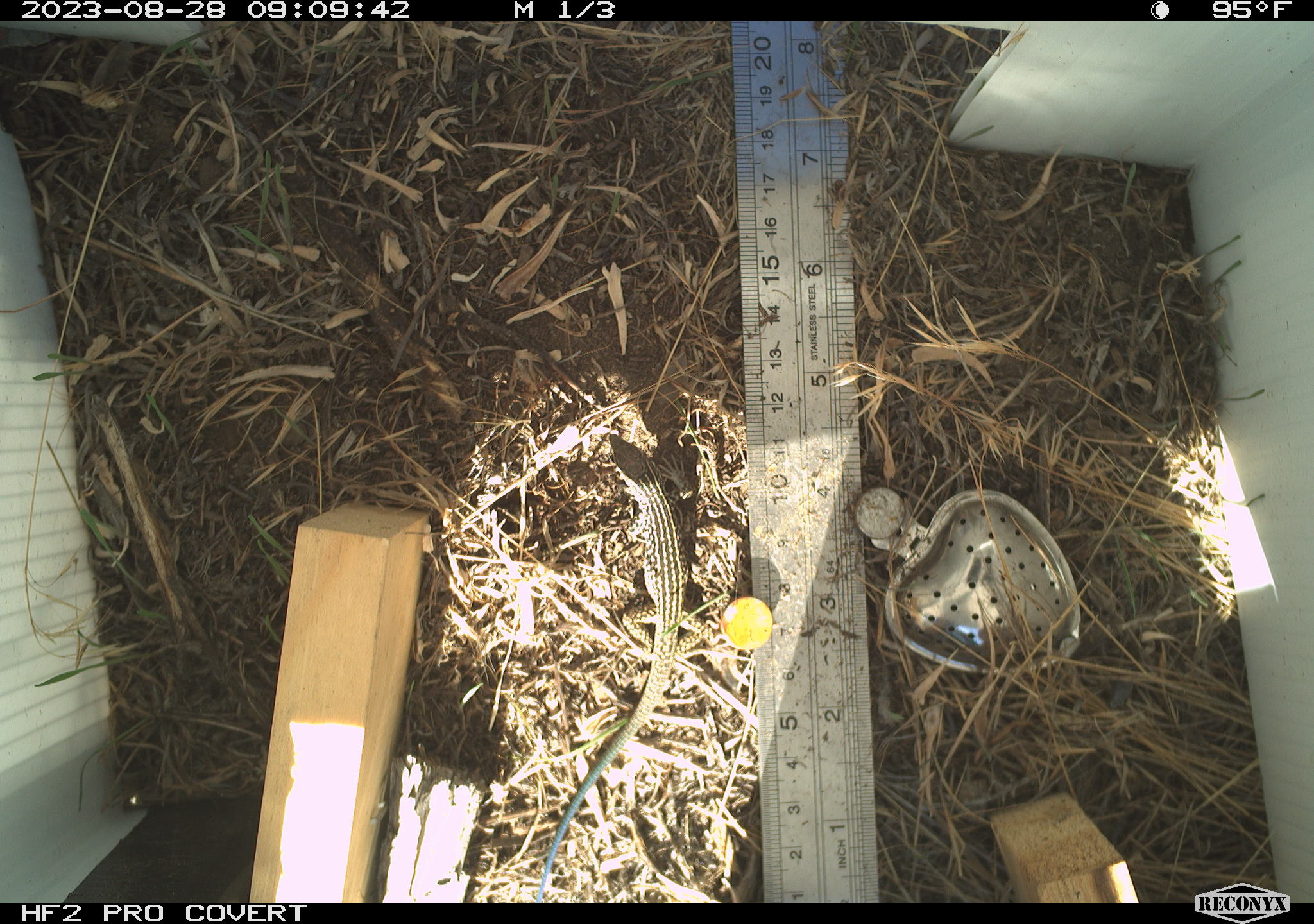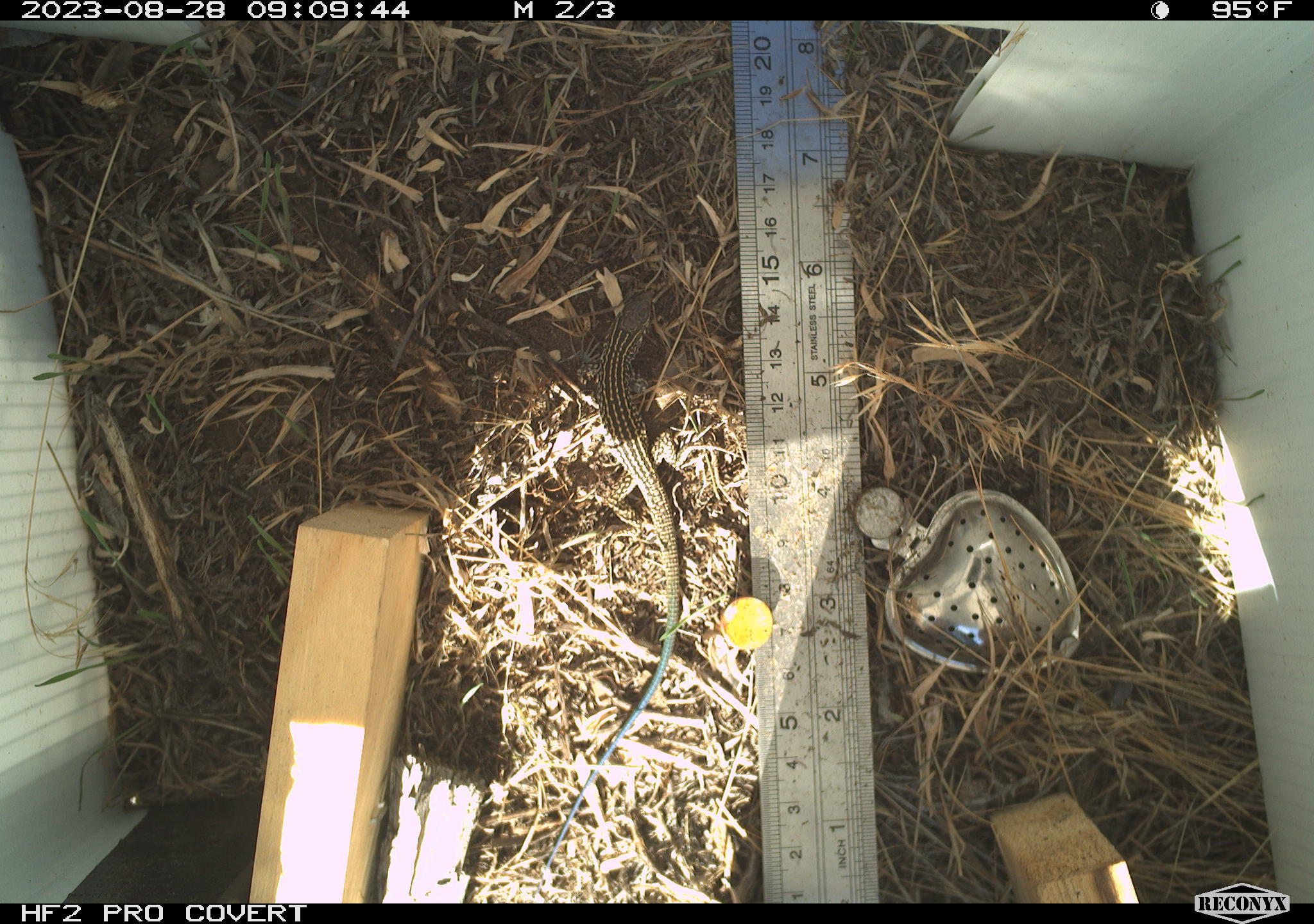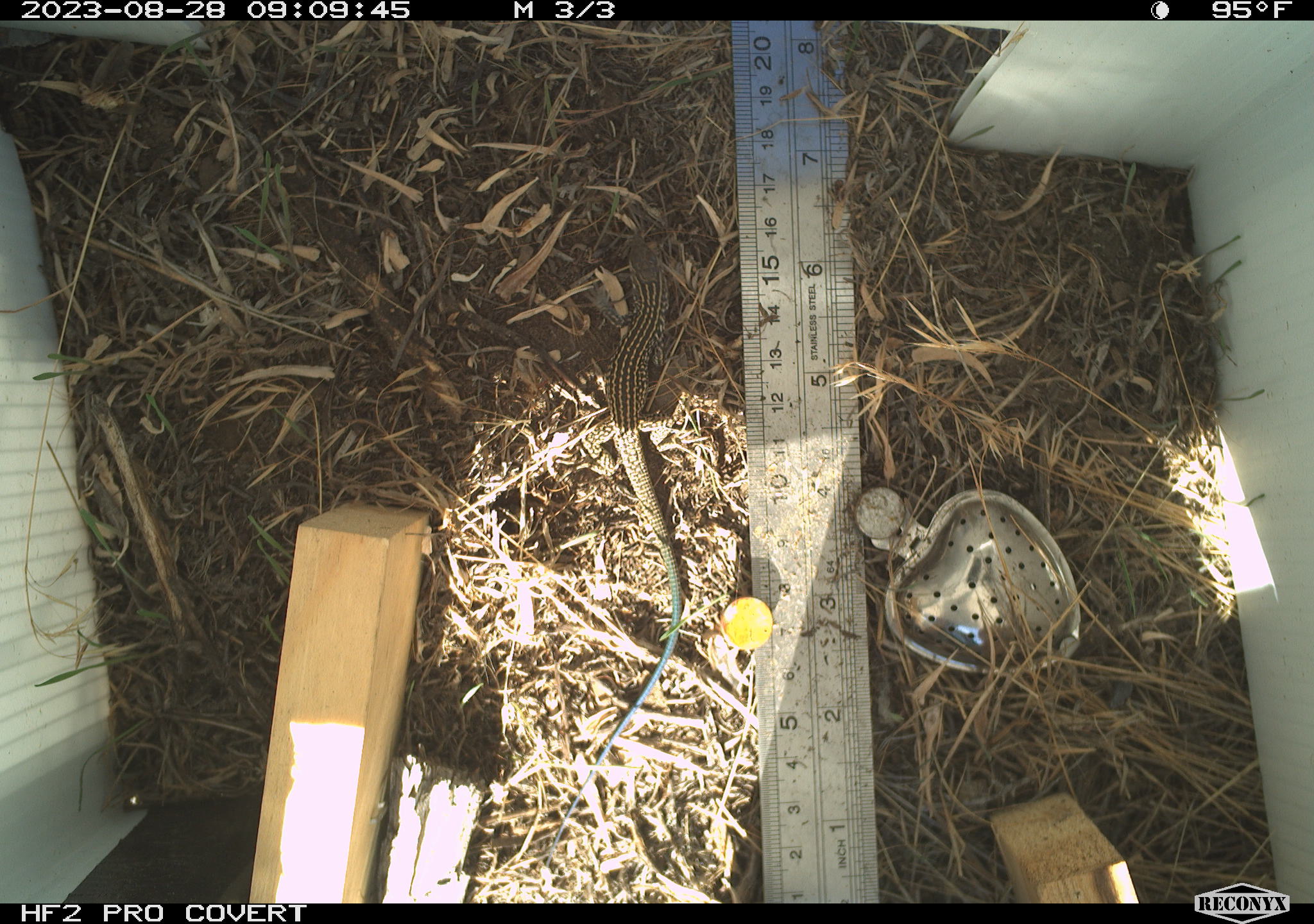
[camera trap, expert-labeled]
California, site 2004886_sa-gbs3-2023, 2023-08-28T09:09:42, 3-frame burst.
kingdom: Animalia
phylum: Chordata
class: Reptilia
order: Squamata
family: Teiidae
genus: Aspidoscelis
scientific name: Aspidoscelis tigris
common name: western whiptail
Western whiptail (Aspidoscelis tigris).